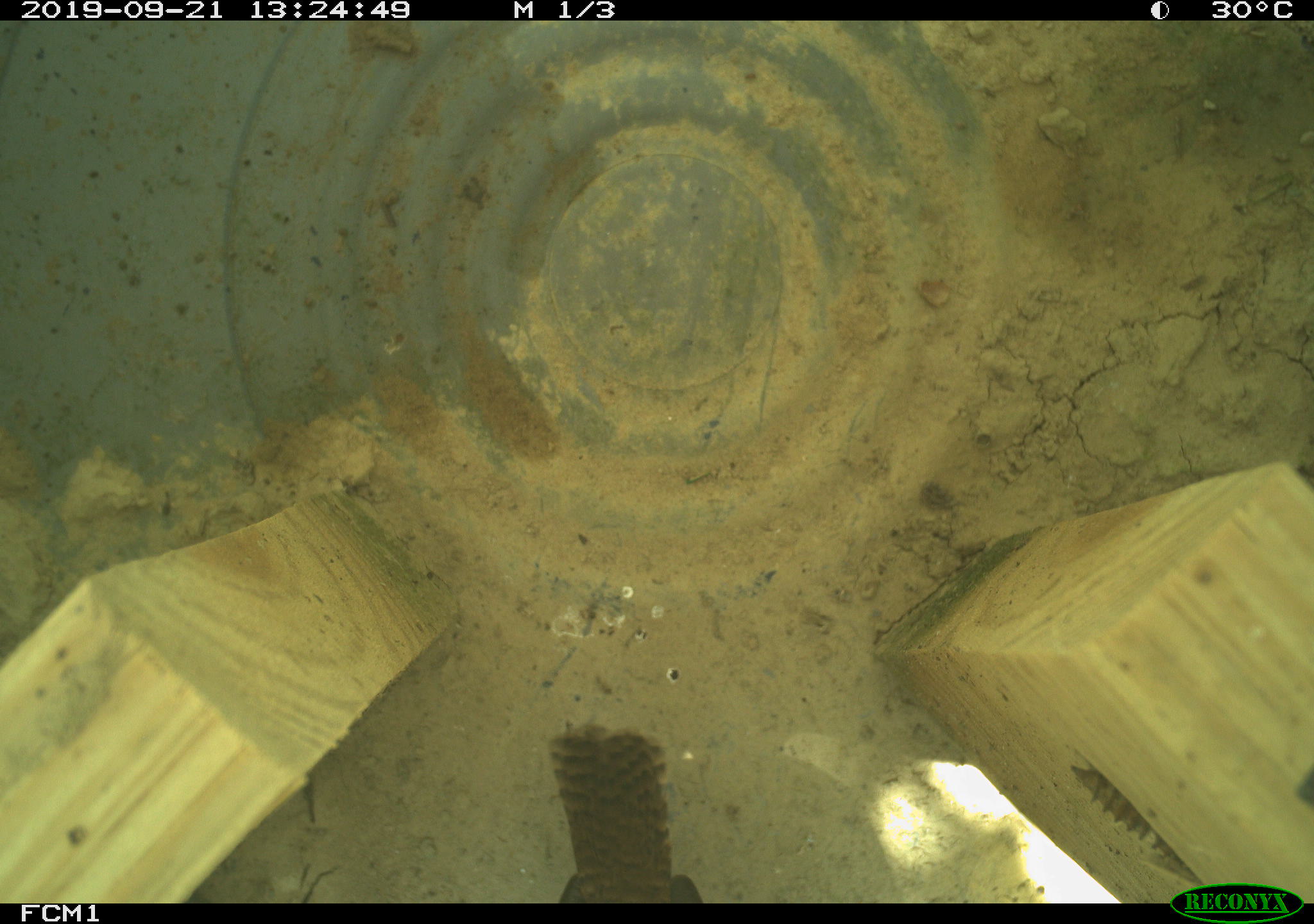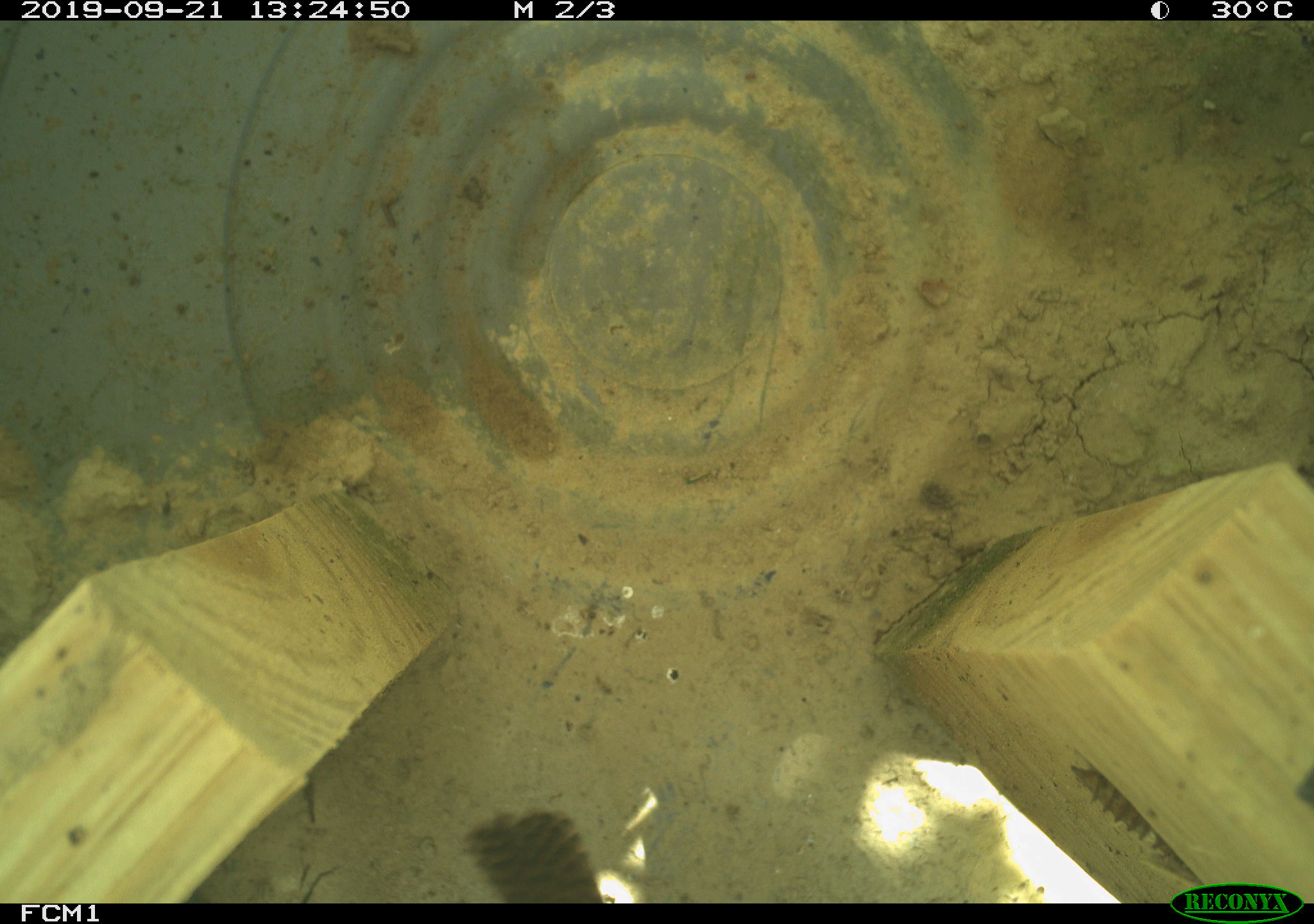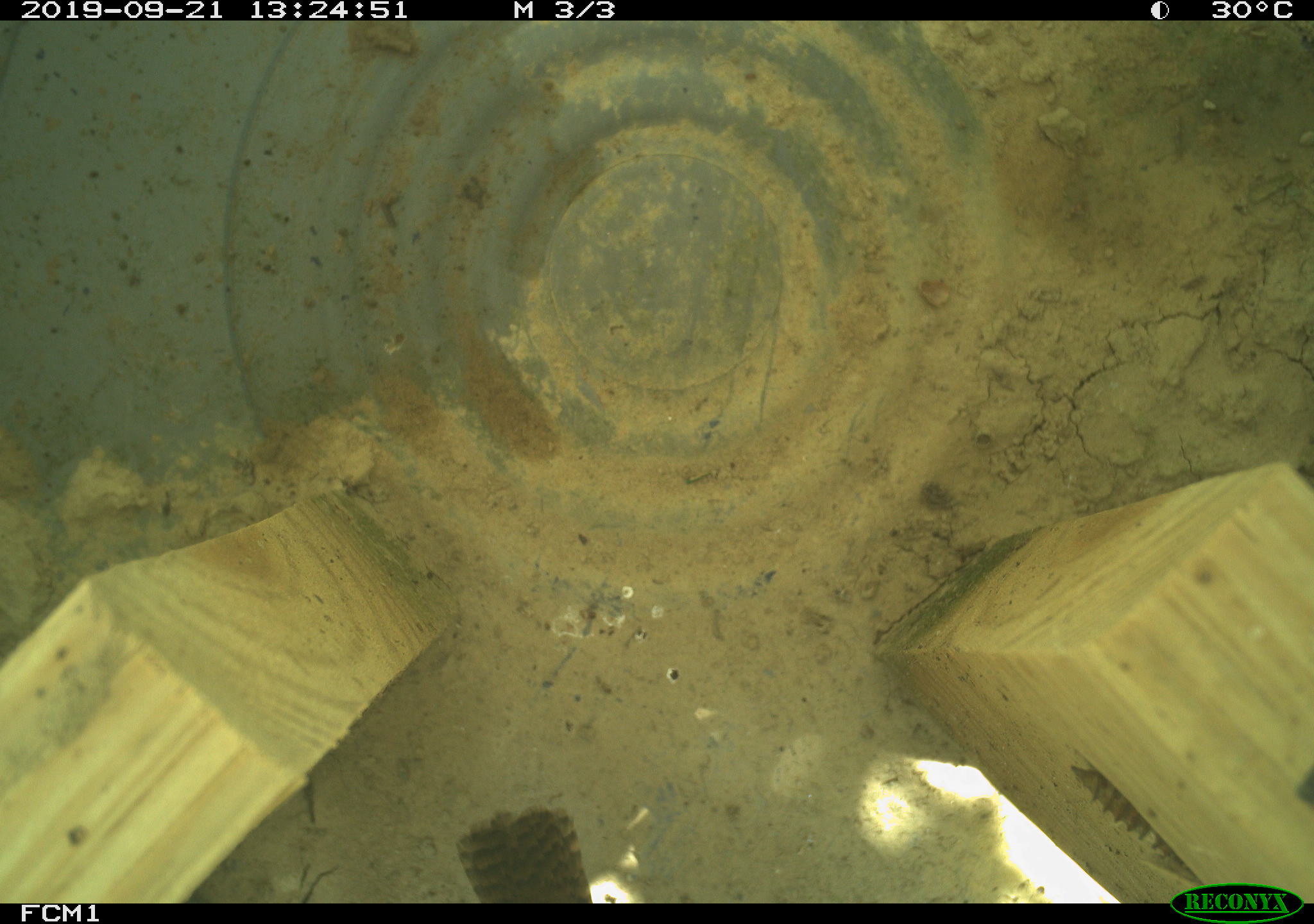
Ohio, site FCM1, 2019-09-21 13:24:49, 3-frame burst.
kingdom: Animalia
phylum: Chordata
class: Aves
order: Passeriformes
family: Troglodytidae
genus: Troglodytes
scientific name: Troglodytes aedon aedon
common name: northern house wren